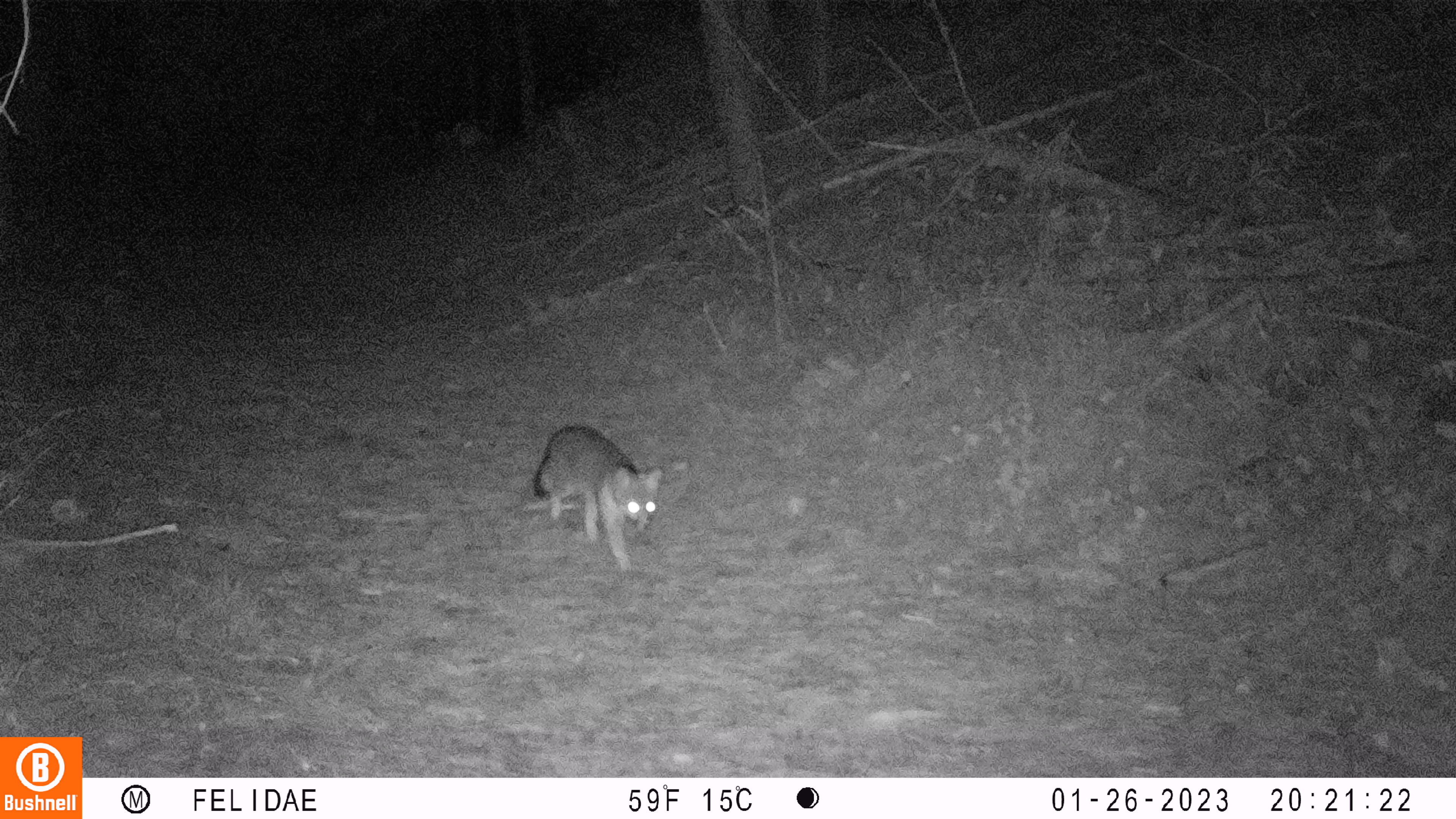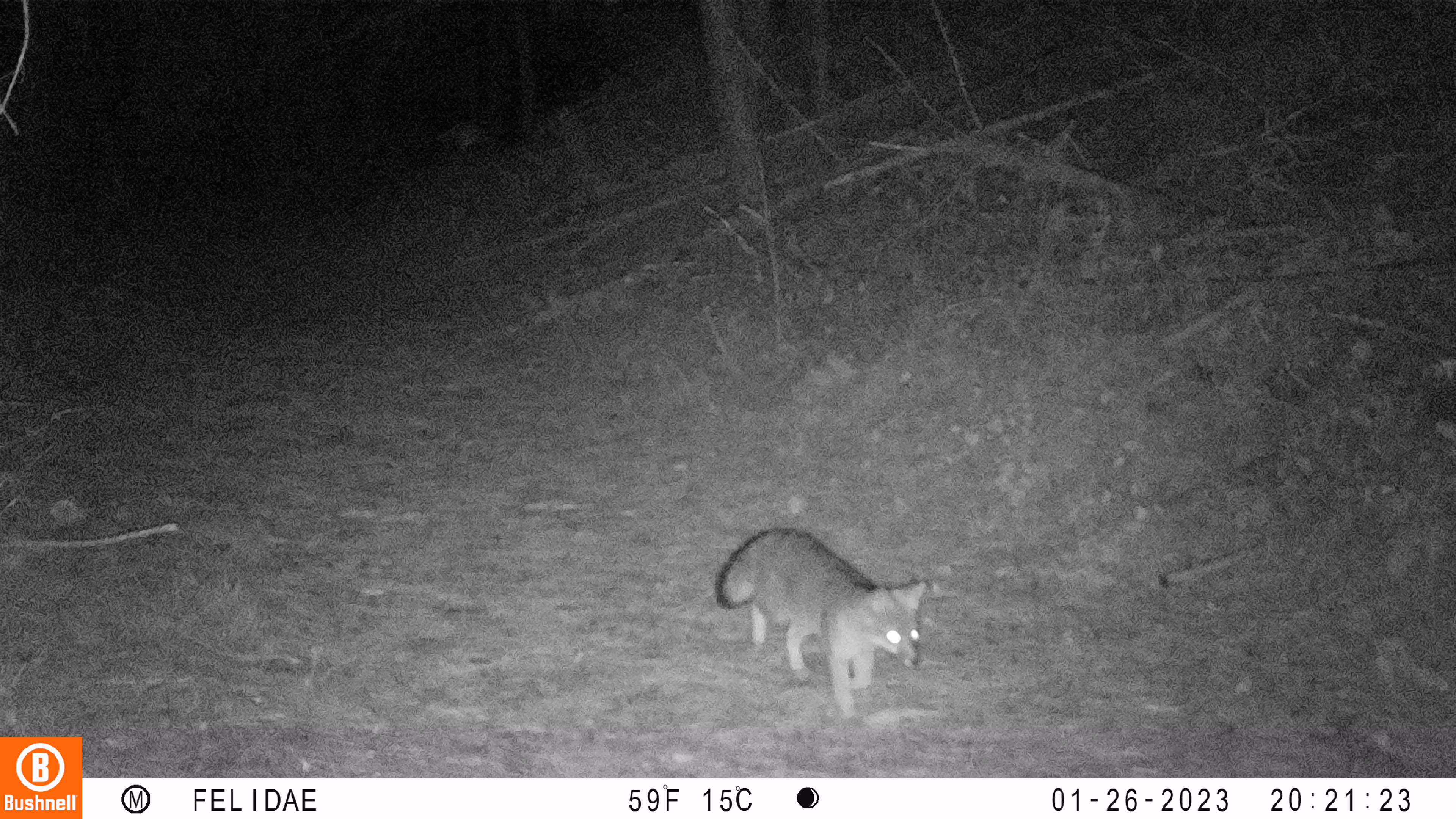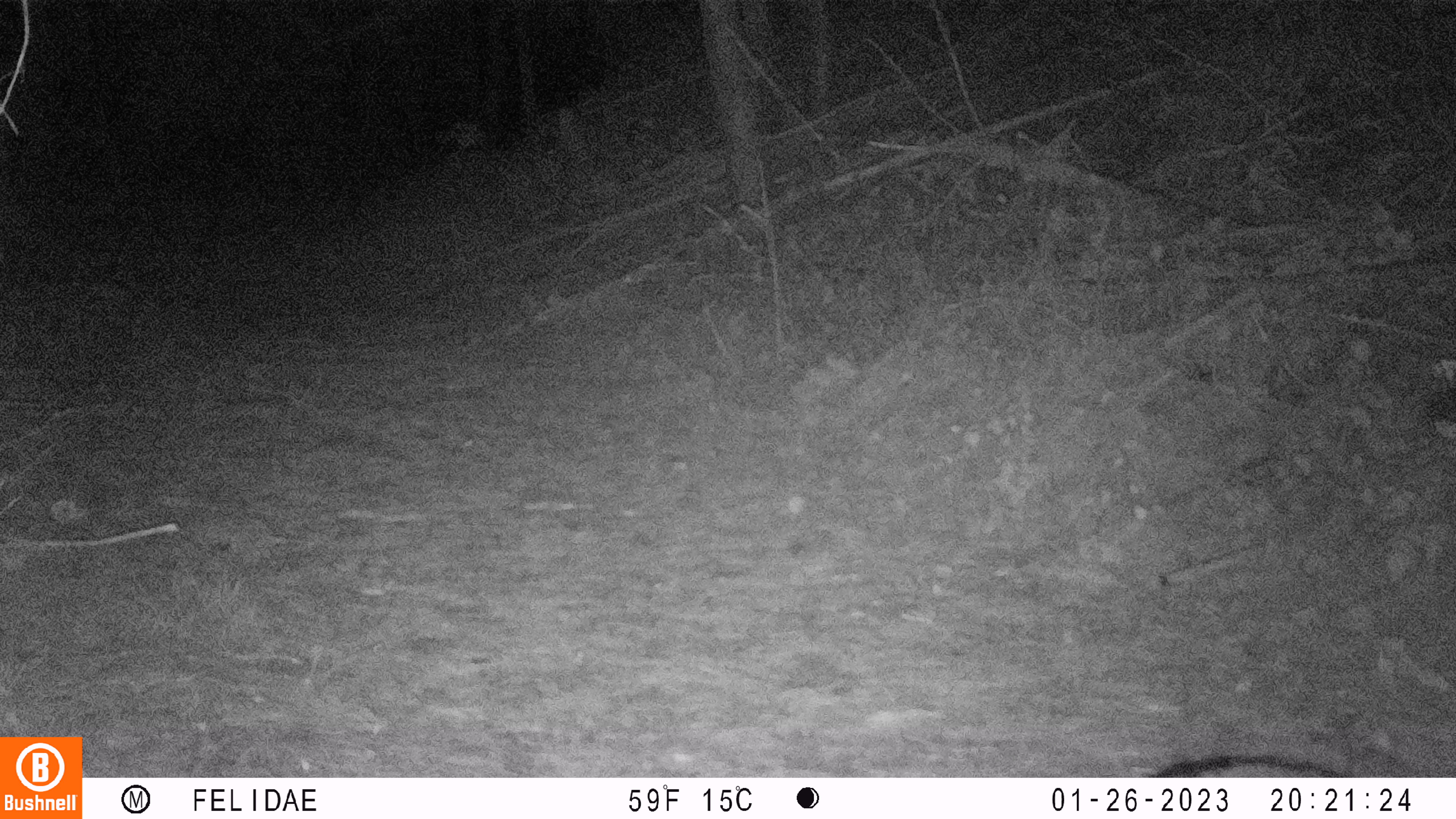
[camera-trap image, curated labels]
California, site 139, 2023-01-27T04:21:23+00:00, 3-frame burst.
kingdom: Animalia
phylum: Chordata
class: Mammalia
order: Carnivora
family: Canidae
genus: Urocyon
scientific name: Urocyon cinereoargenteus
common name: gray fox